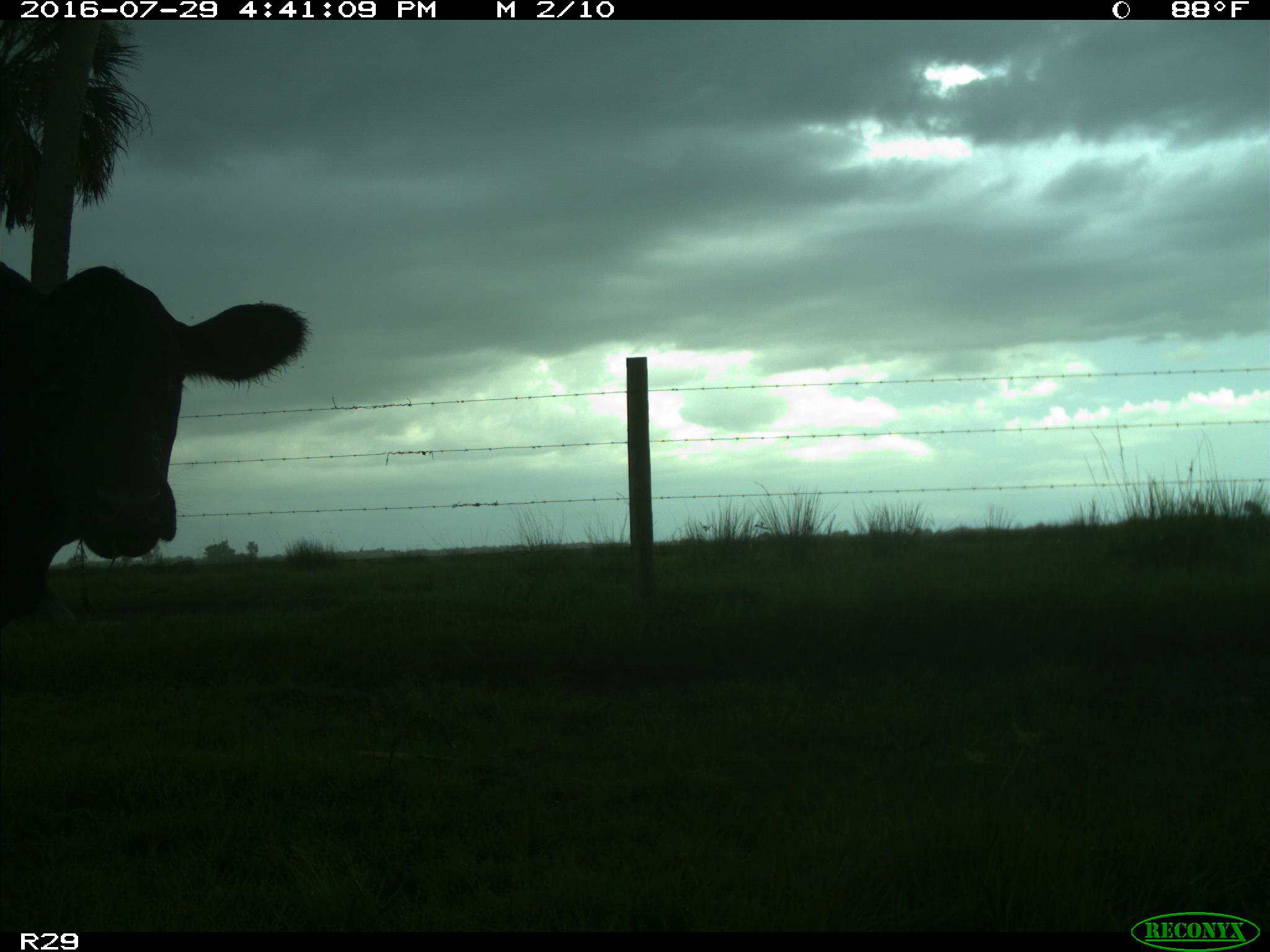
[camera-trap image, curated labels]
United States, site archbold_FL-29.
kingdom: Animalia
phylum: Chordata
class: Mammalia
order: Artiodactyla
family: Bovidae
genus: Bos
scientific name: Bos taurus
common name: domestic cow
Bos taurus (domestic cow).